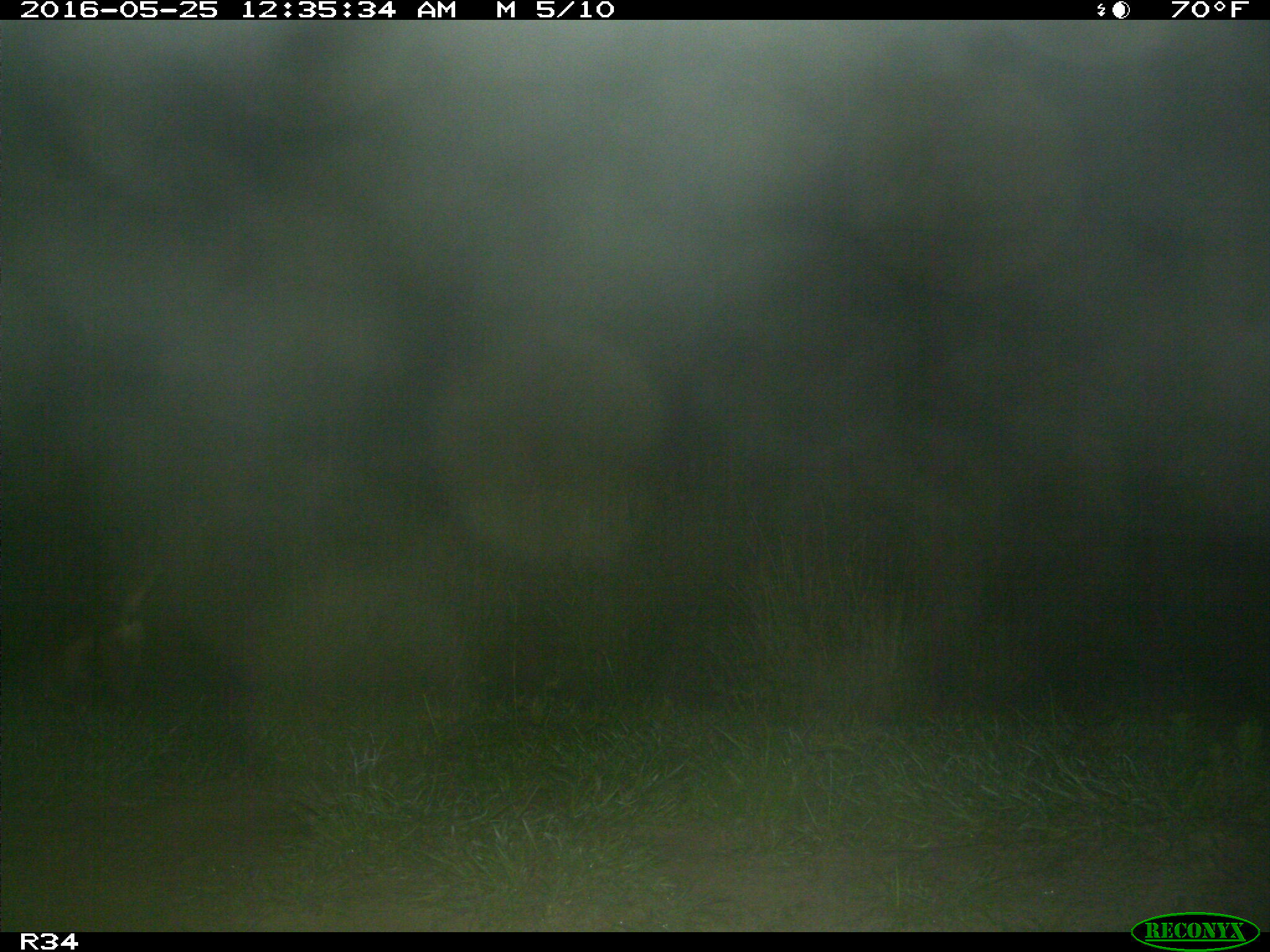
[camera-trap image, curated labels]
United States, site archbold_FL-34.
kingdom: Animalia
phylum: Chordata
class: Mammalia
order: Carnivora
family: Canidae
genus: Canis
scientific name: Canis latrans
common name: coyote